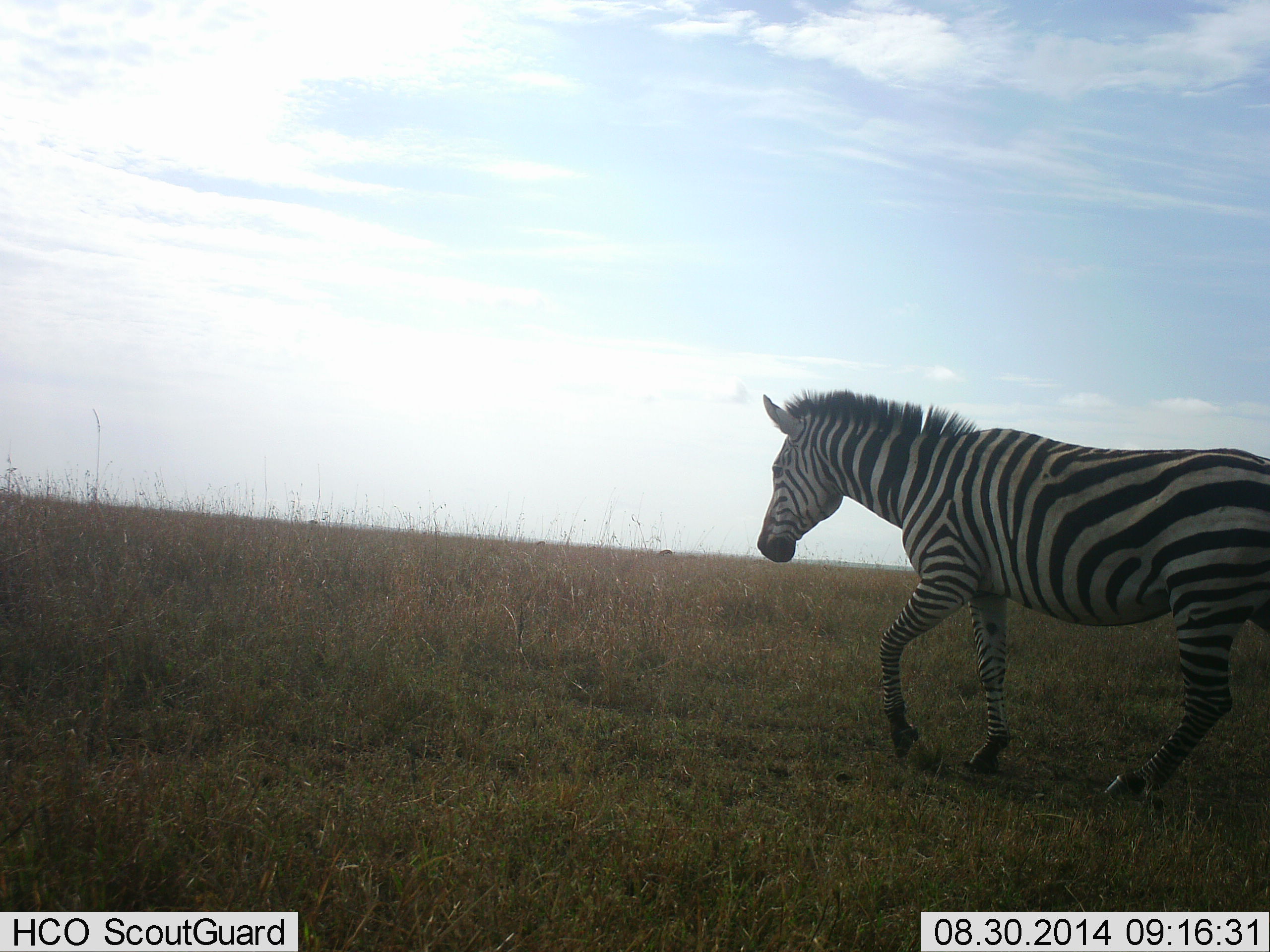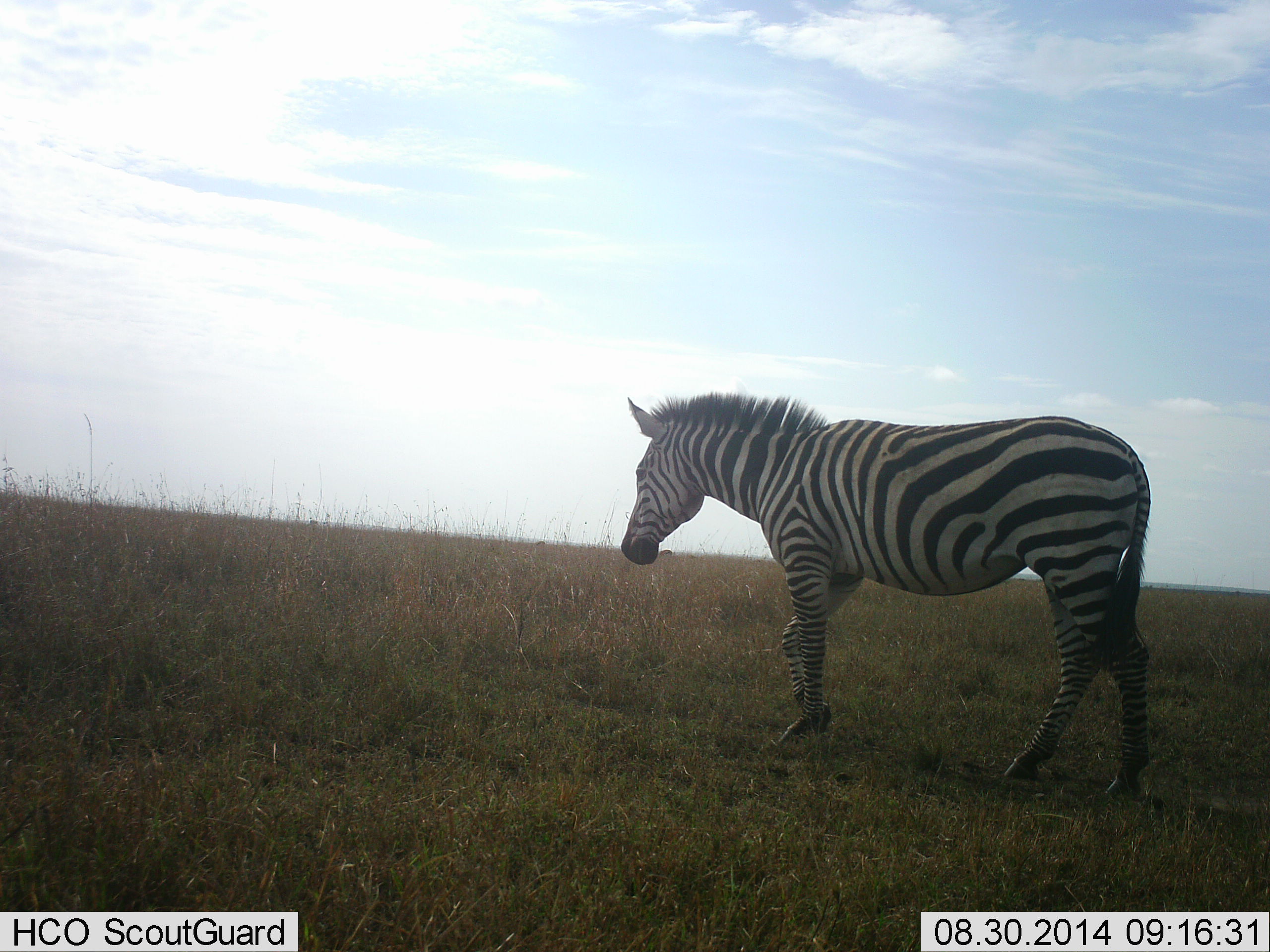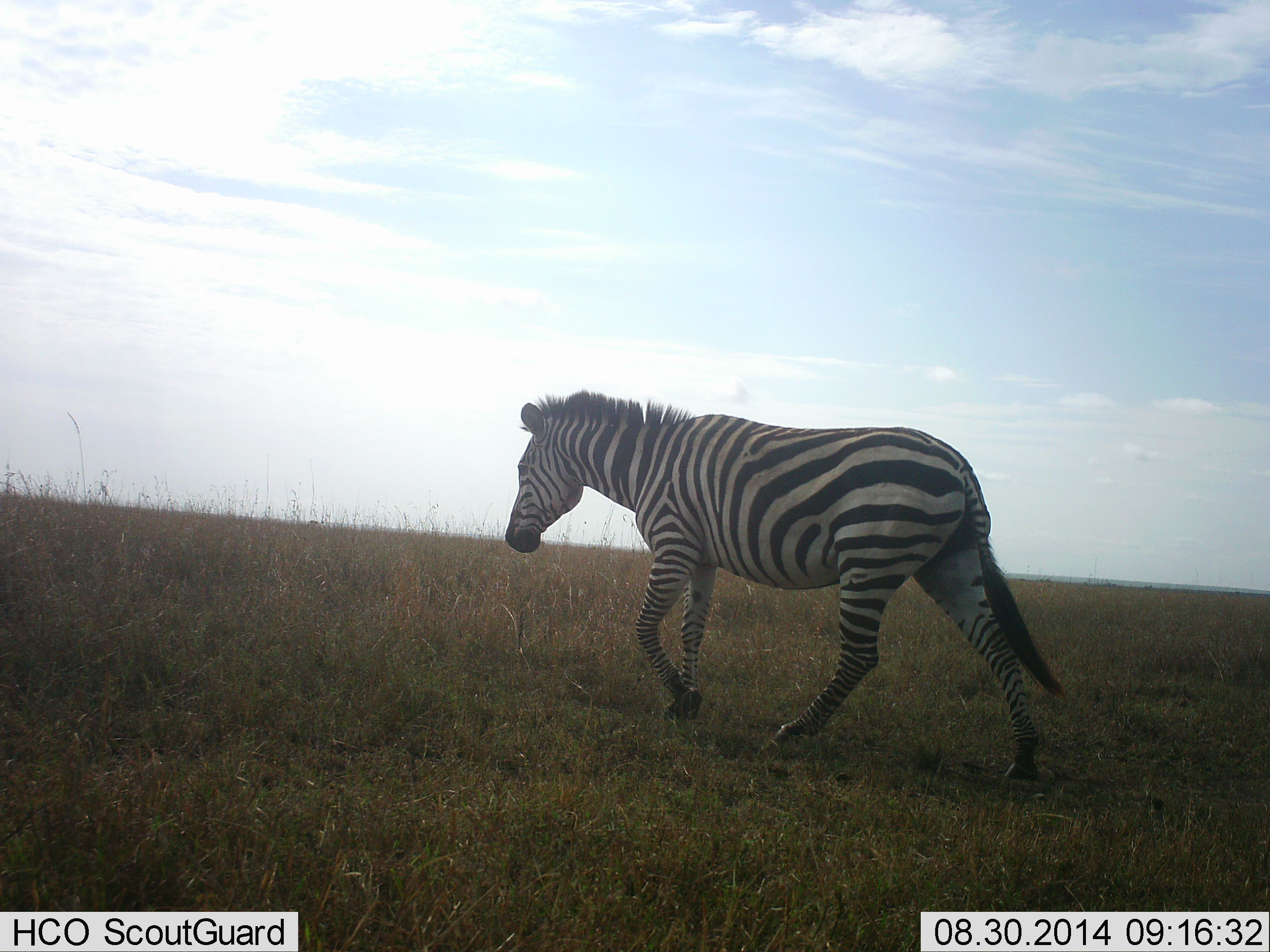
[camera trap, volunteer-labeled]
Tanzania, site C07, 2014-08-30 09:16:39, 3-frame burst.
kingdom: Animalia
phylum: Chordata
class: Mammalia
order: Perissodactyla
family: Equidae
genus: Equus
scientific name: Equus quagga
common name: plains zebra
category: zebra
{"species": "zebra (plains zebra) (Equus quagga)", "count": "1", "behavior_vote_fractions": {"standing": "30%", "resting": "0%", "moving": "80%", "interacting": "0%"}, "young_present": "0%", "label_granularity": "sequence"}